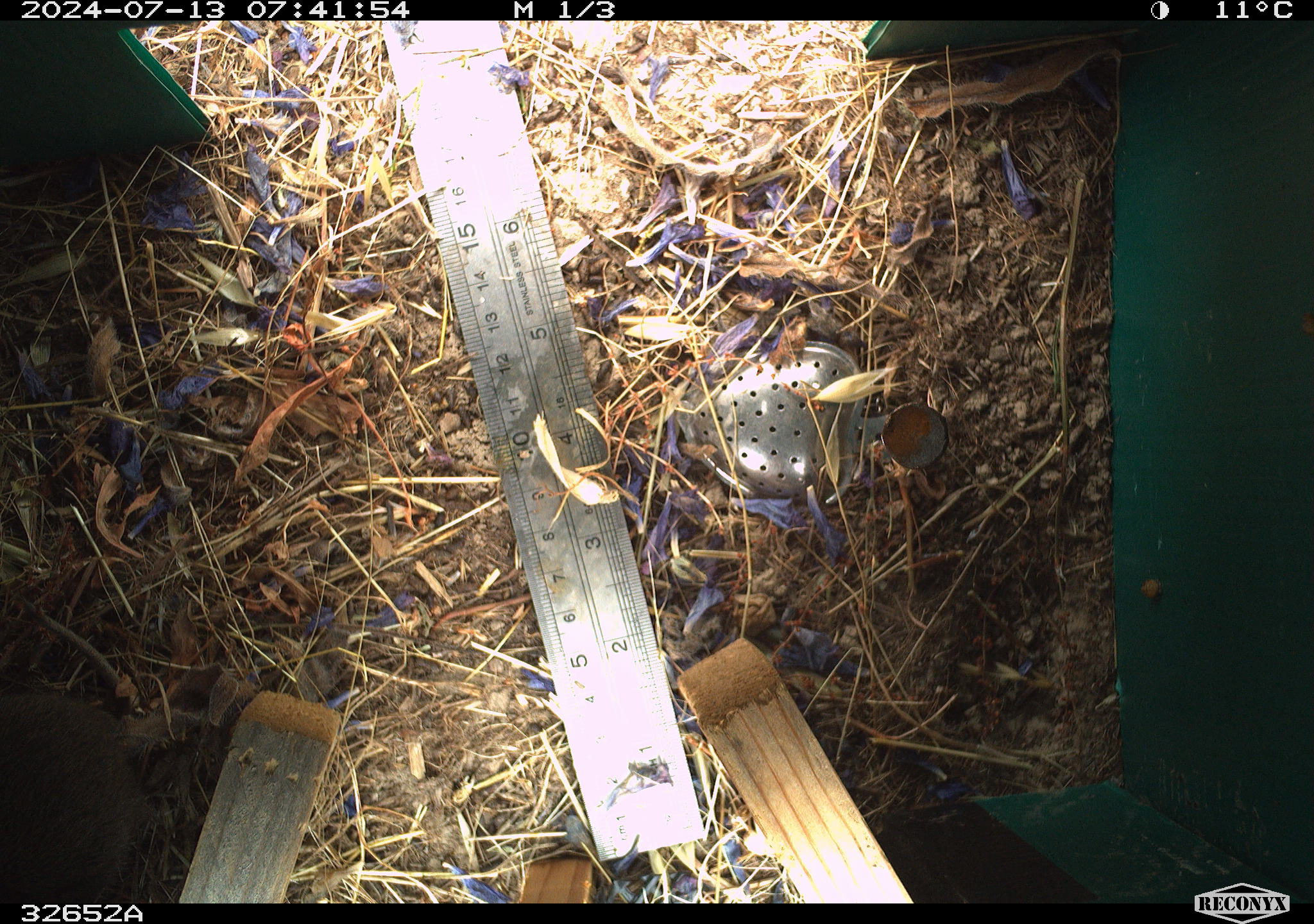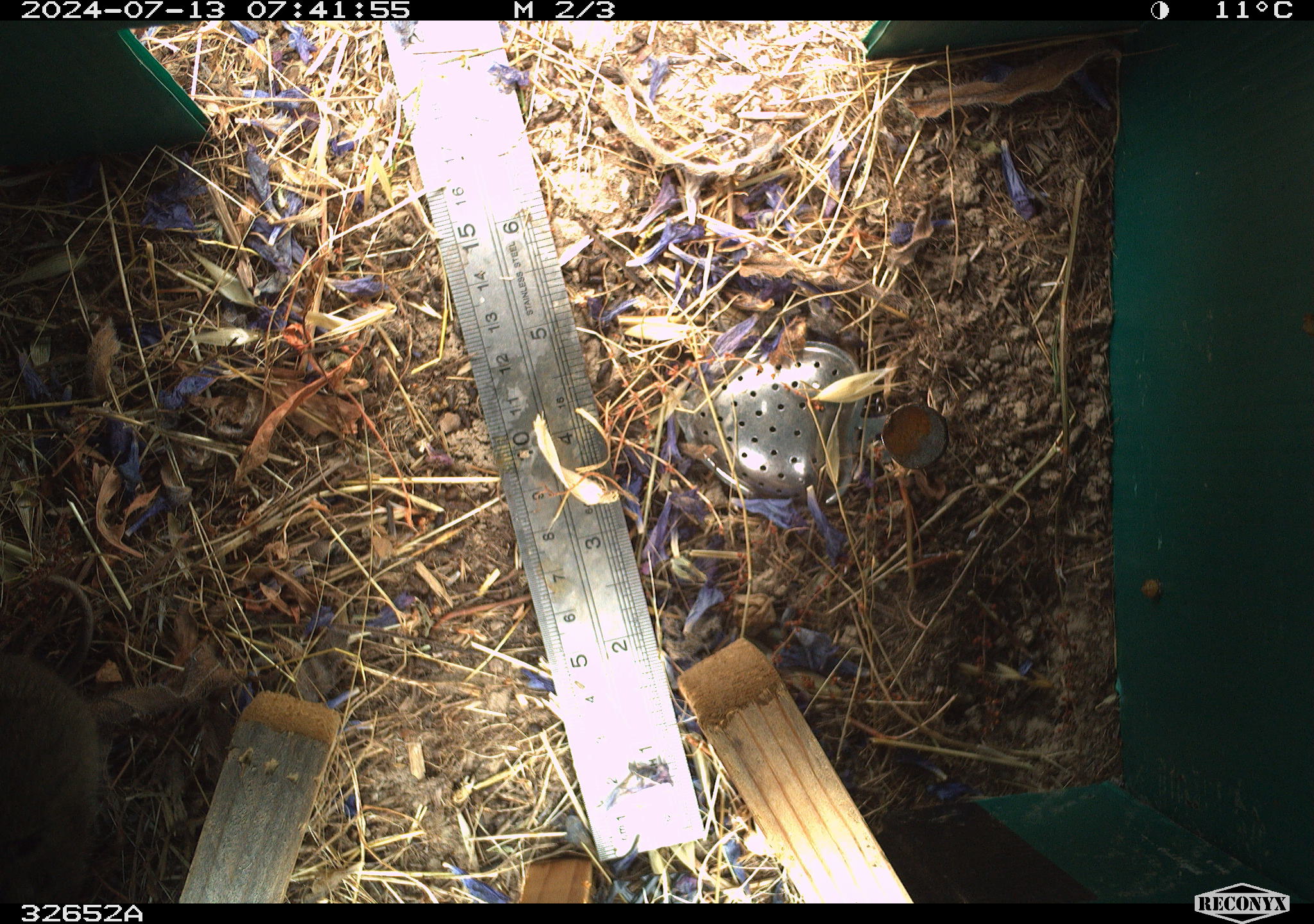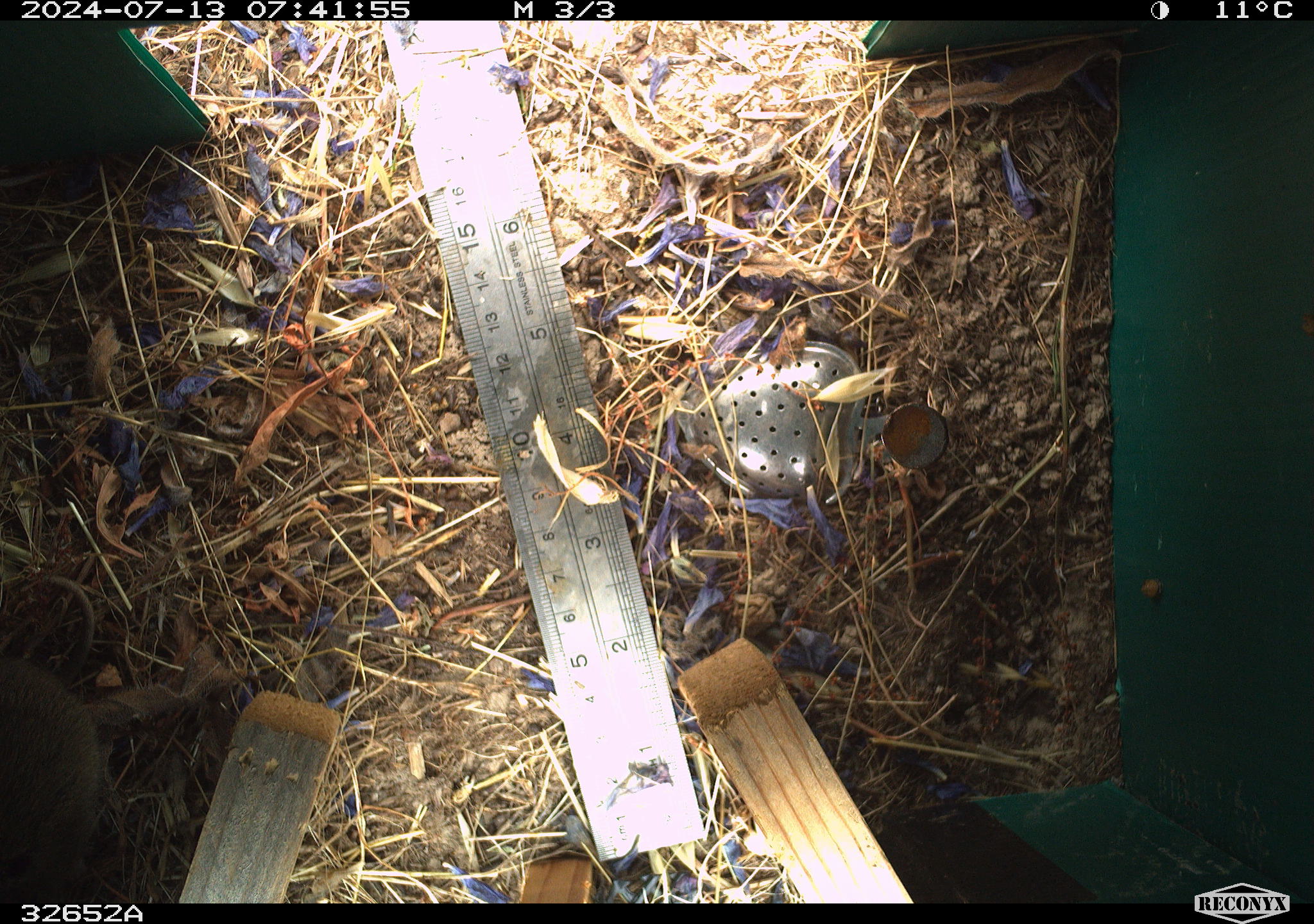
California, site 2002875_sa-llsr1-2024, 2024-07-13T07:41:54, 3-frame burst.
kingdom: Animalia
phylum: Chordata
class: Mammalia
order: Rodentia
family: Cricetidae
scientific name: Arvicolinae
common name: voles, lemmings, and muskrats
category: arvicolinae subfamily